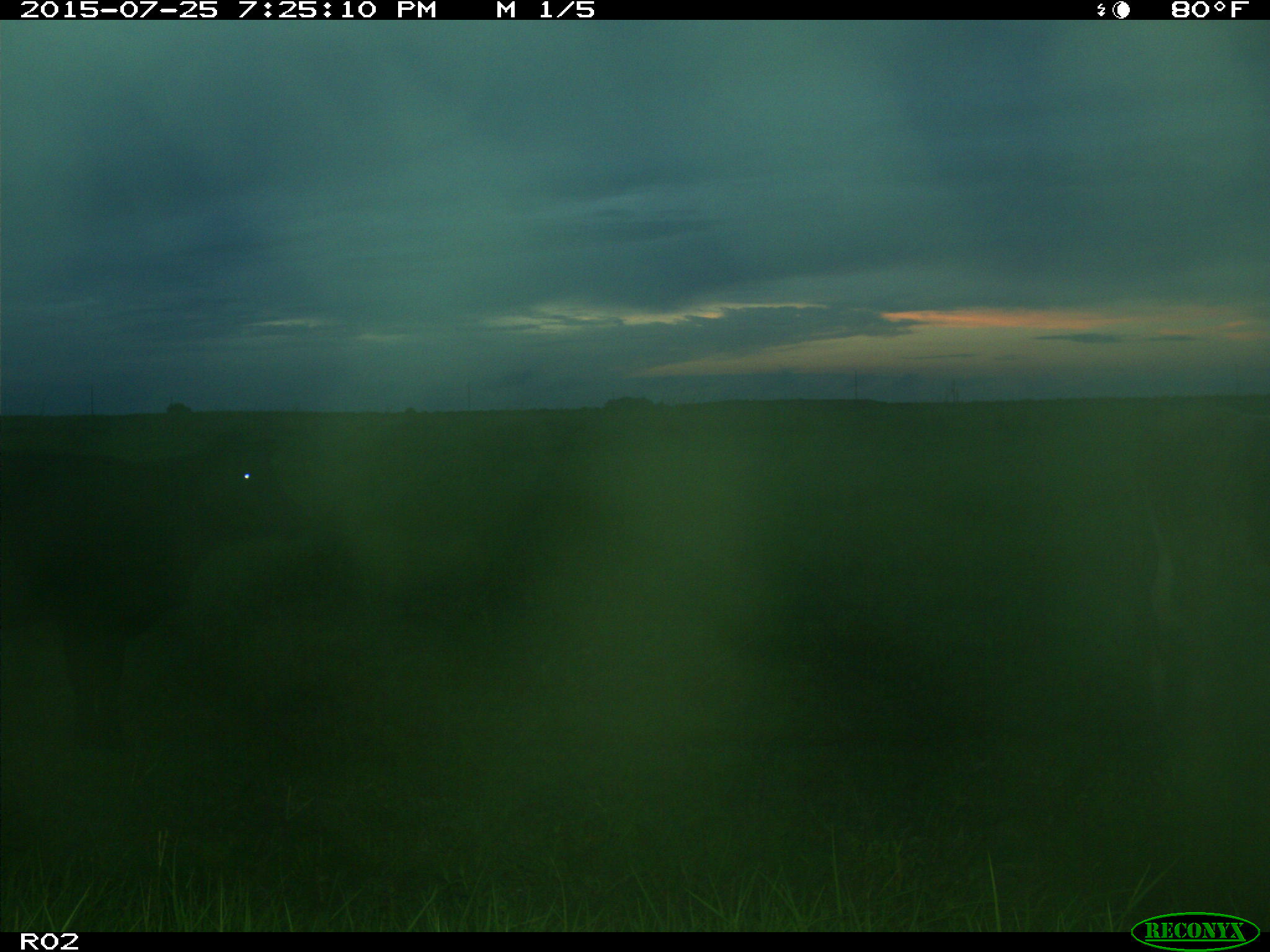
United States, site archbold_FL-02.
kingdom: Animalia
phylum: Chordata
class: Mammalia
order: Artiodactyla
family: Bovidae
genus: Bos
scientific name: Bos taurus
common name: domestic cow